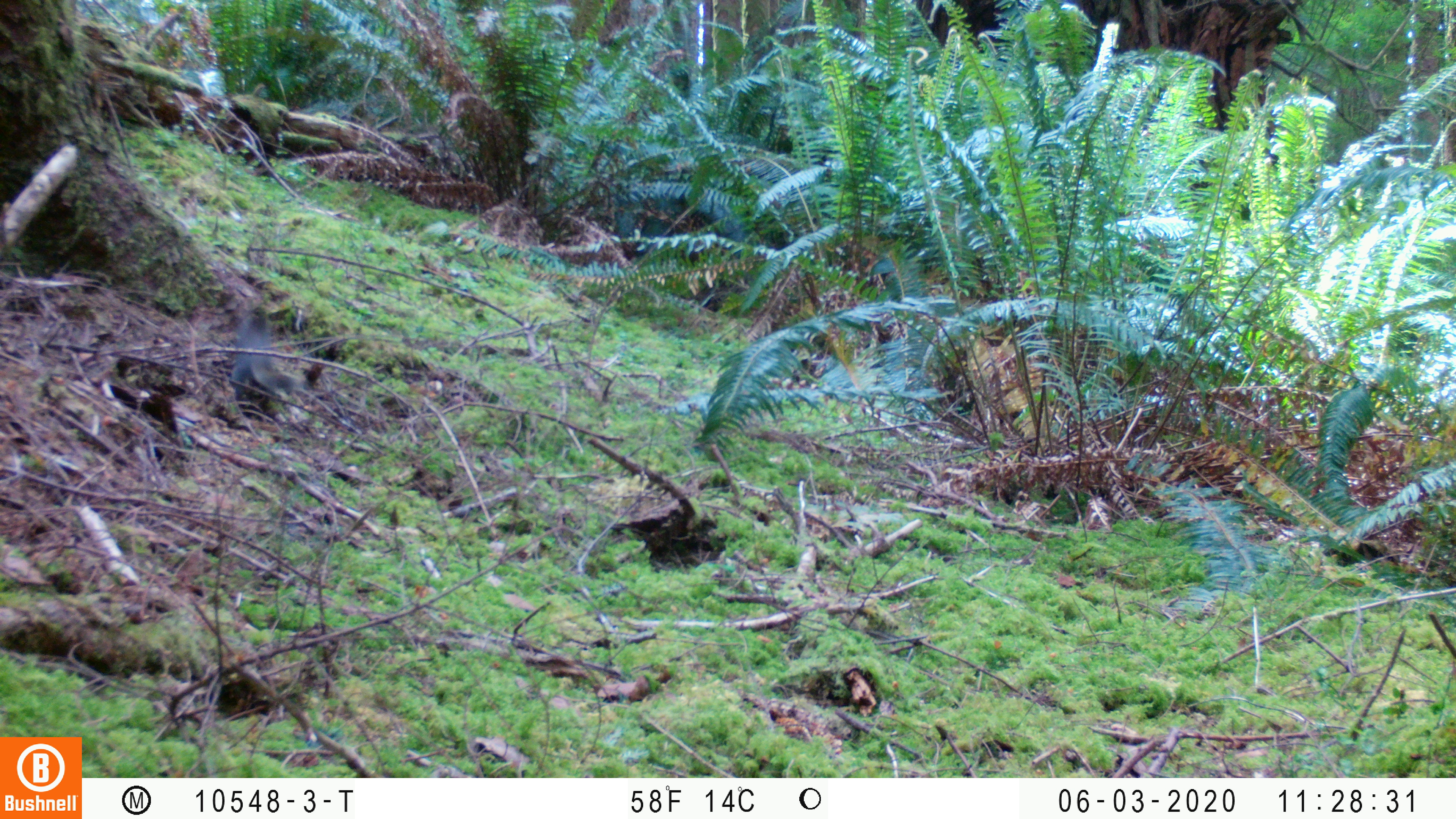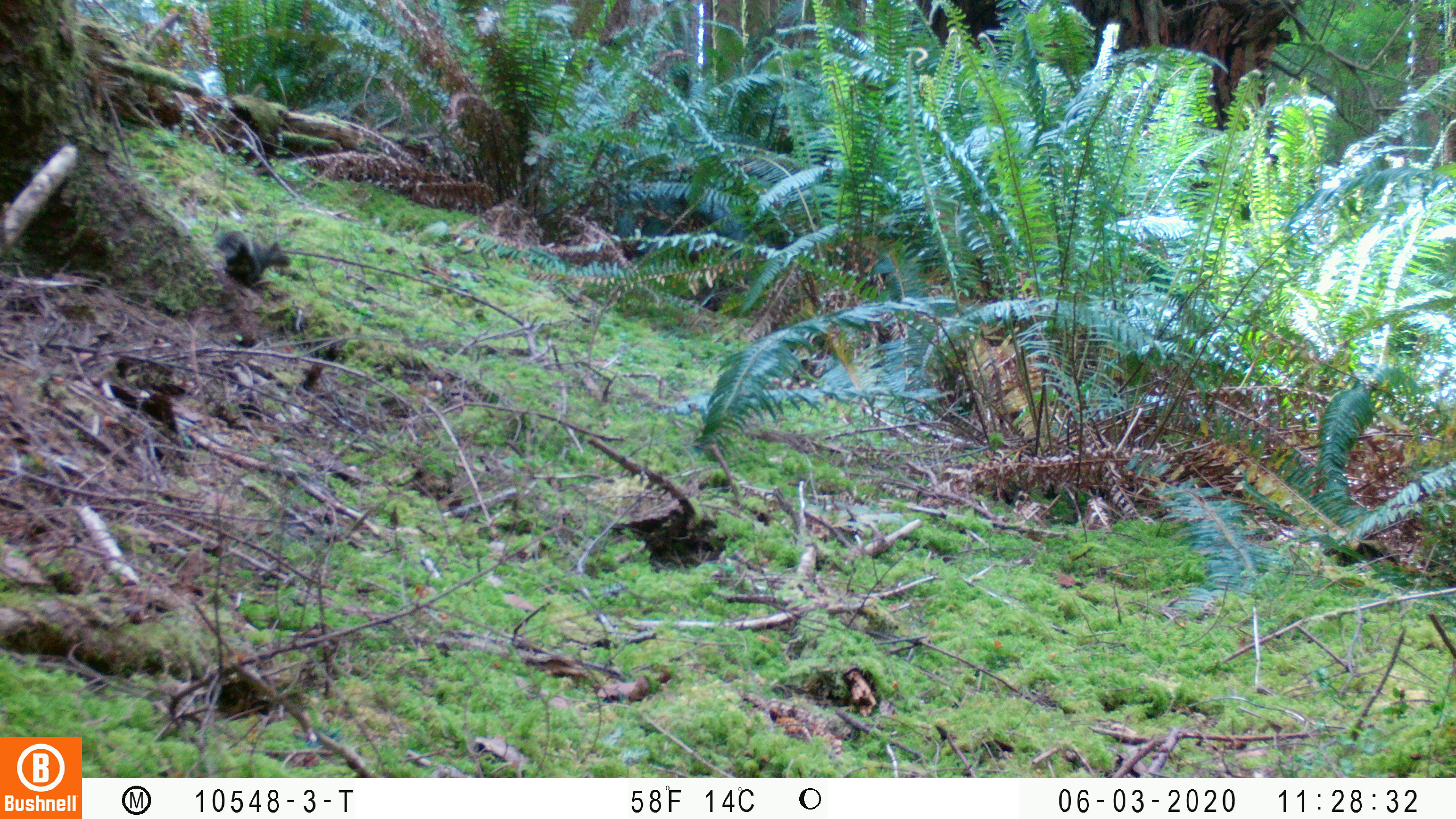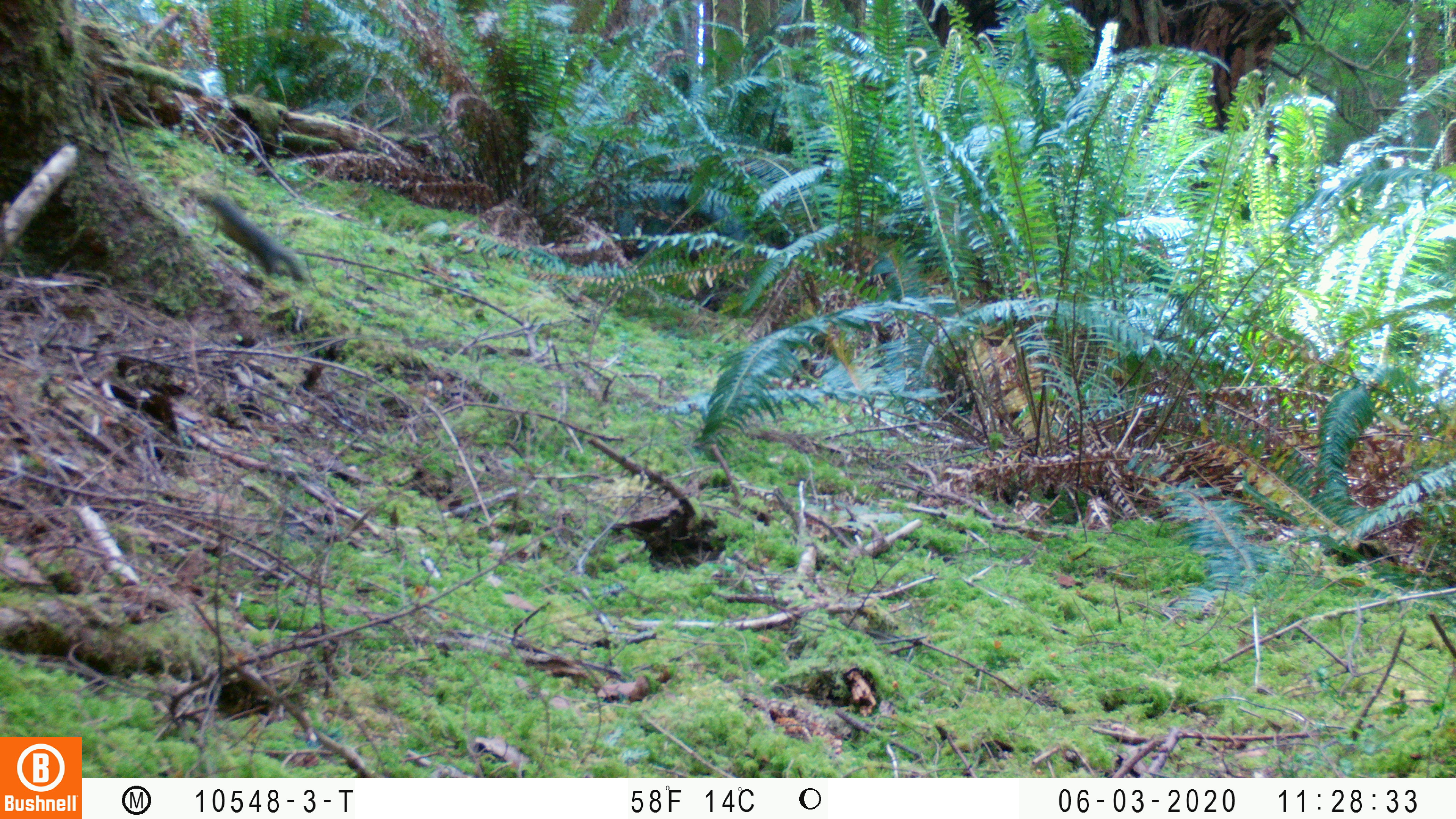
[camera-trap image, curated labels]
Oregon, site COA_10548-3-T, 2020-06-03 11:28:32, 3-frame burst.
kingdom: Animalia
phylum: Chordata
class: Mammalia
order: Rodentia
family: Sciuridae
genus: Tamiasciurus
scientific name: Tamiasciurus douglasii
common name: douglas squirrel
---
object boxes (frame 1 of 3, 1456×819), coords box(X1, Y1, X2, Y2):
douglas squirrel: box(226, 304, 289, 398)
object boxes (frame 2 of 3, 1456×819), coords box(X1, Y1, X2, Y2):
douglas squirrel: box(209, 217, 296, 285)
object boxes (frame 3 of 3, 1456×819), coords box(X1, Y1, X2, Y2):
douglas squirrel: box(194, 186, 305, 282)